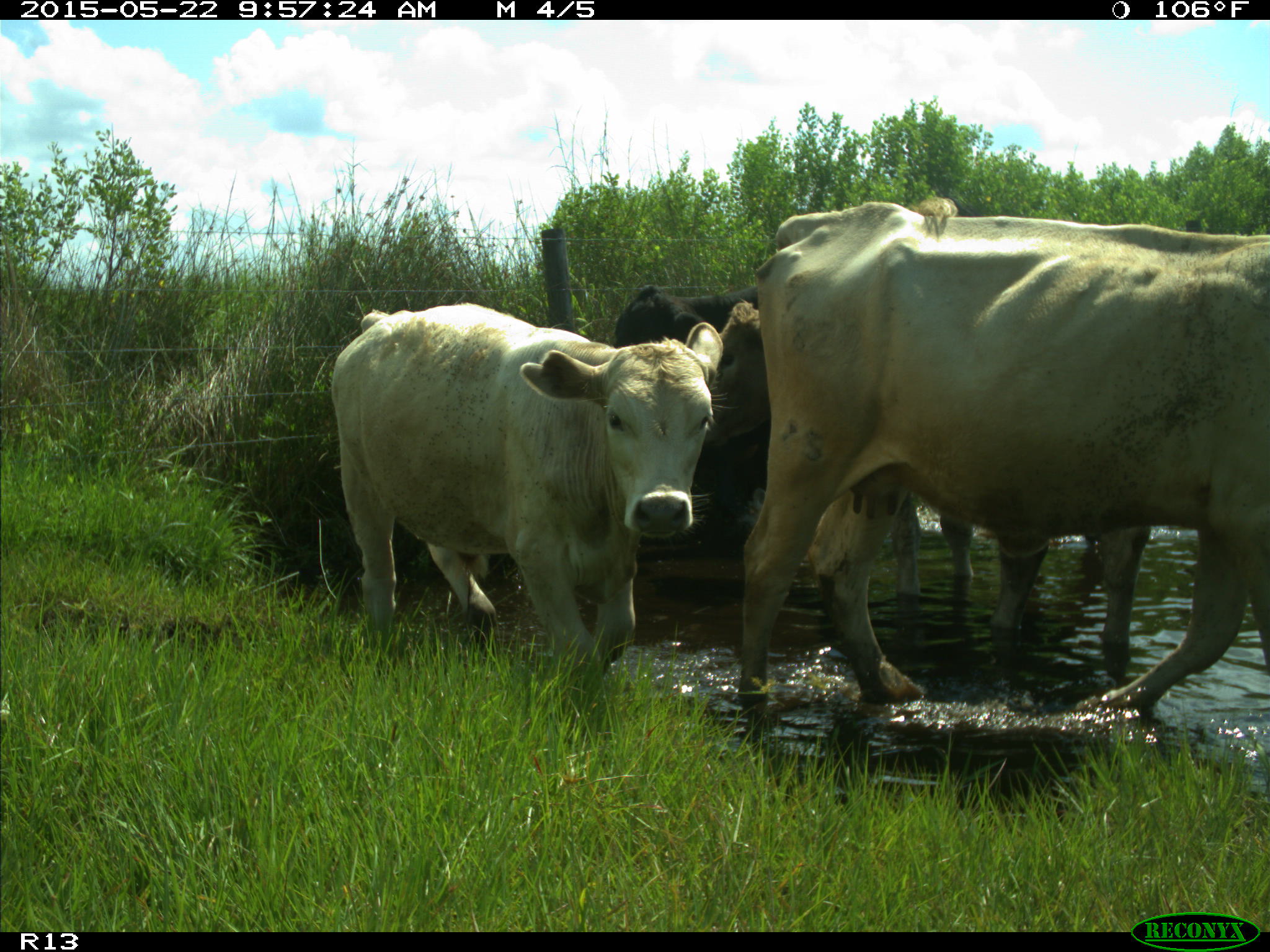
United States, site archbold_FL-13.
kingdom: Animalia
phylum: Chordata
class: Mammalia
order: Artiodactyla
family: Bovidae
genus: Bos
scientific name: Bos taurus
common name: domestic cow